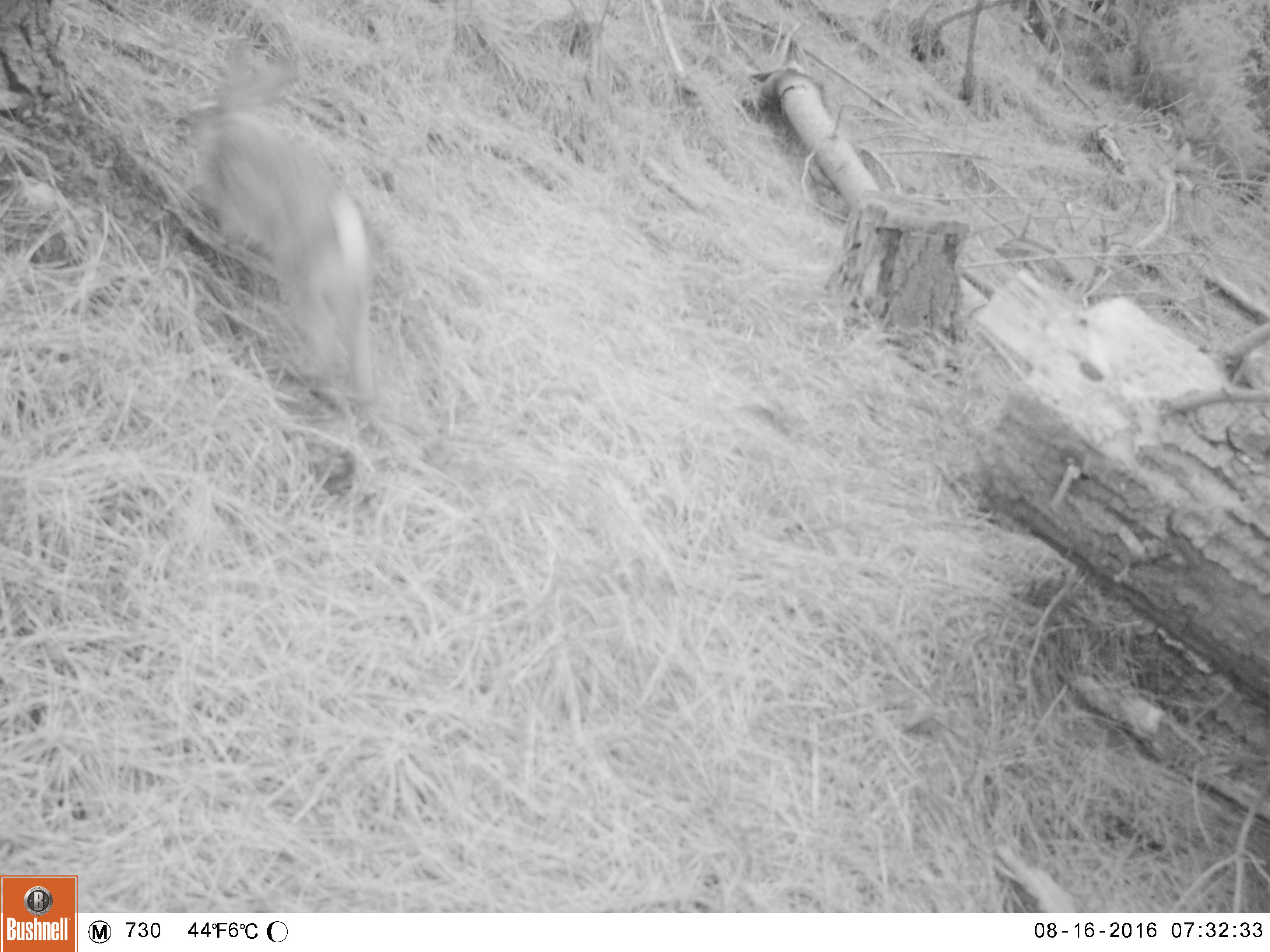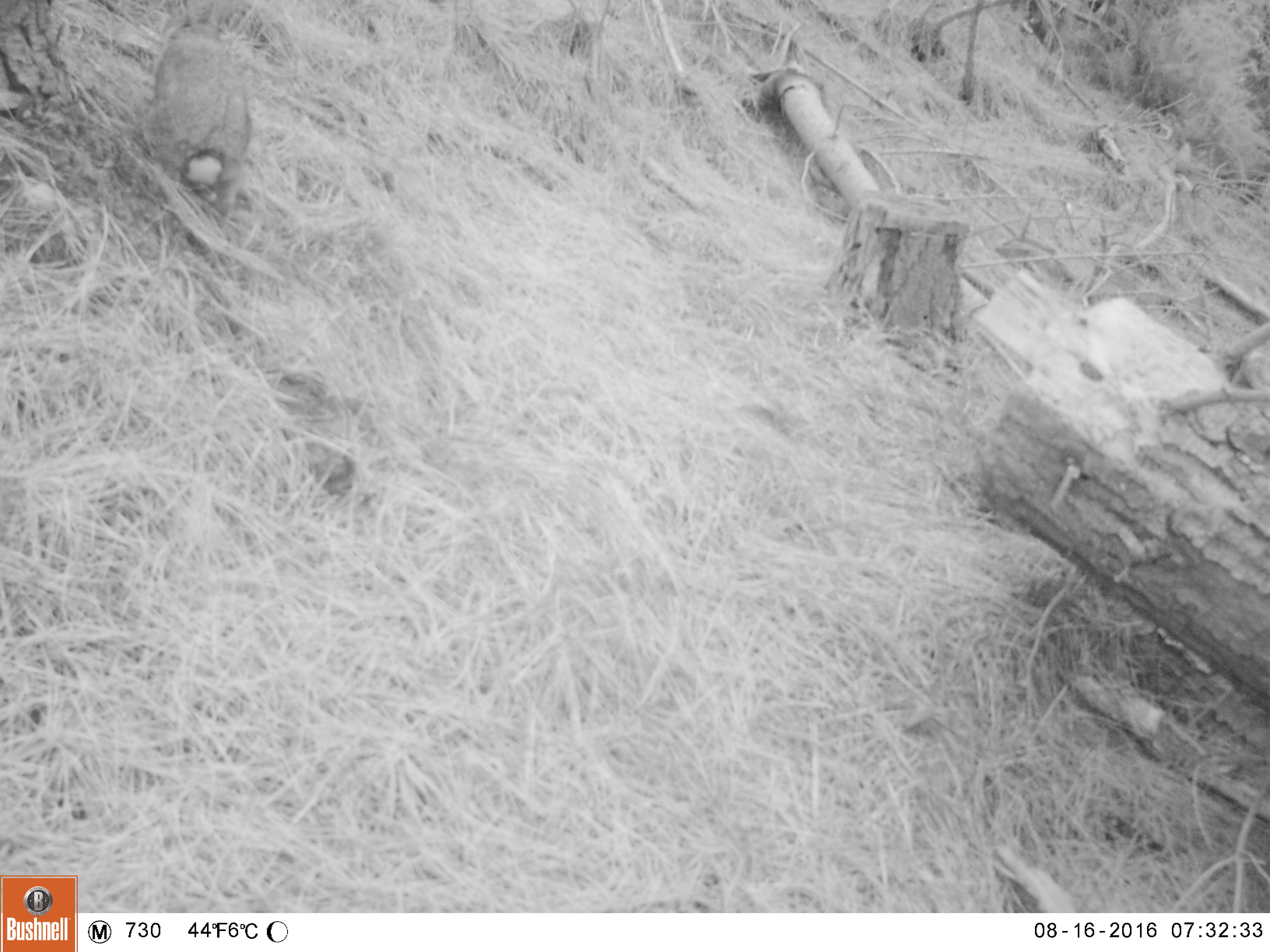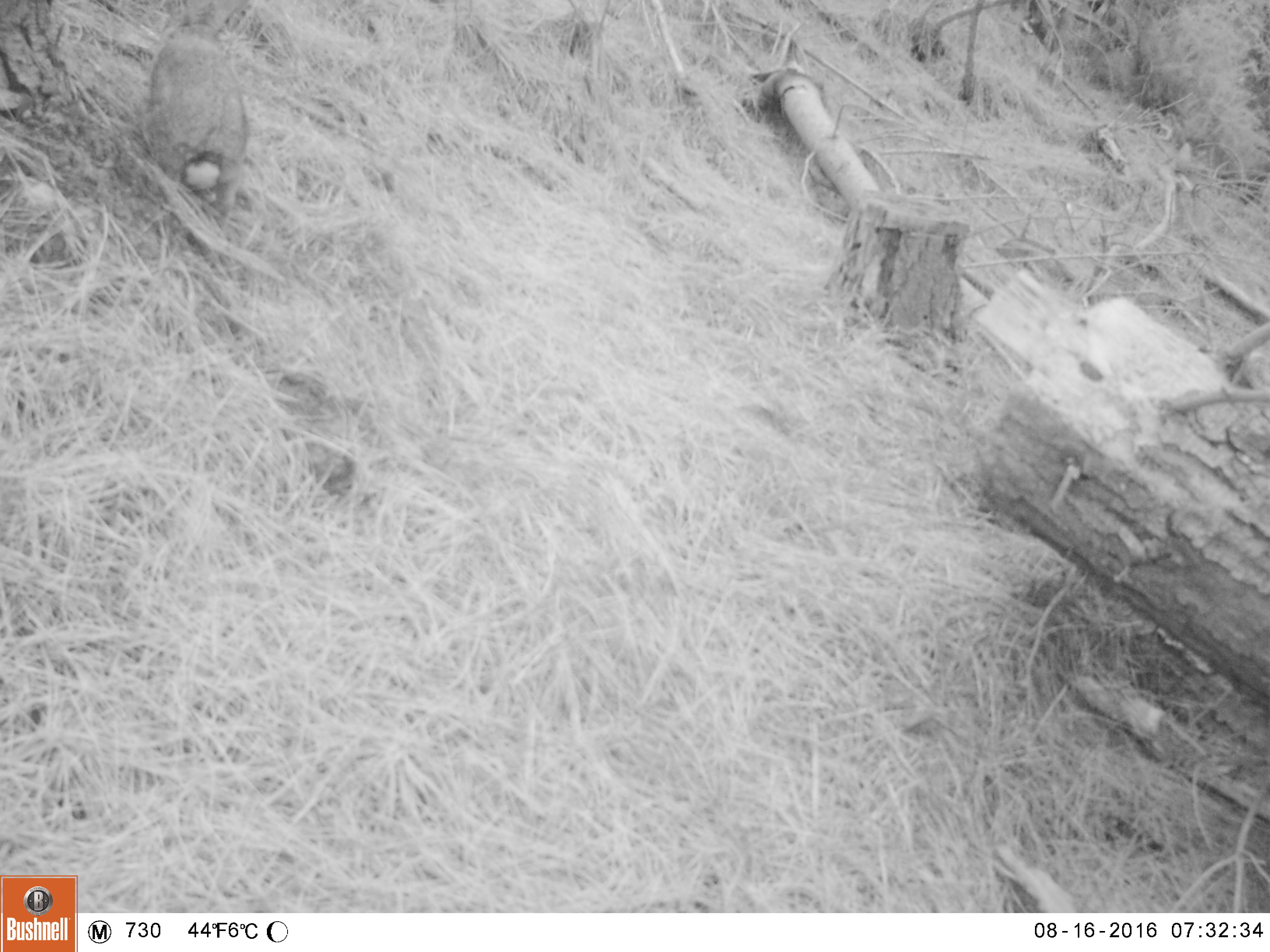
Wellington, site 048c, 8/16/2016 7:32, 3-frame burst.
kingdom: Animalia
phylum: Chordata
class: Mammalia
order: Lagomorpha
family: Leporidae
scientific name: Leporidae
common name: rabbit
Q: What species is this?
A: Rabbit (Leporidae).